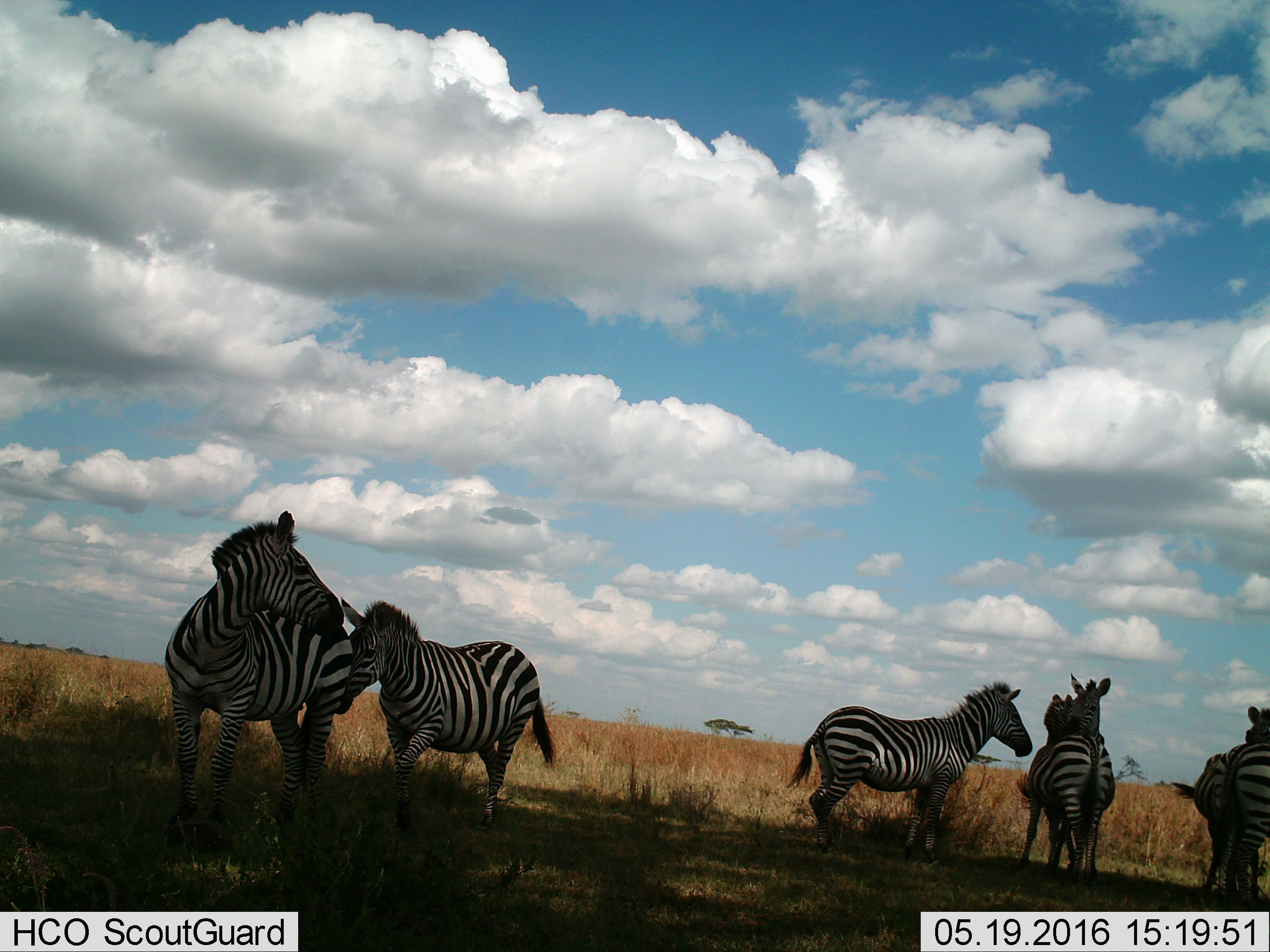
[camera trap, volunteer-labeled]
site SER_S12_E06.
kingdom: Animalia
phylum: Chordata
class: Mammalia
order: Perissodactyla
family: Equidae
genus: Equus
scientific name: Equus quagga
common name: plains zebra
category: zebraplains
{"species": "zebraplains (plains zebra) (Equus quagga)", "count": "5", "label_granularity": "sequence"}